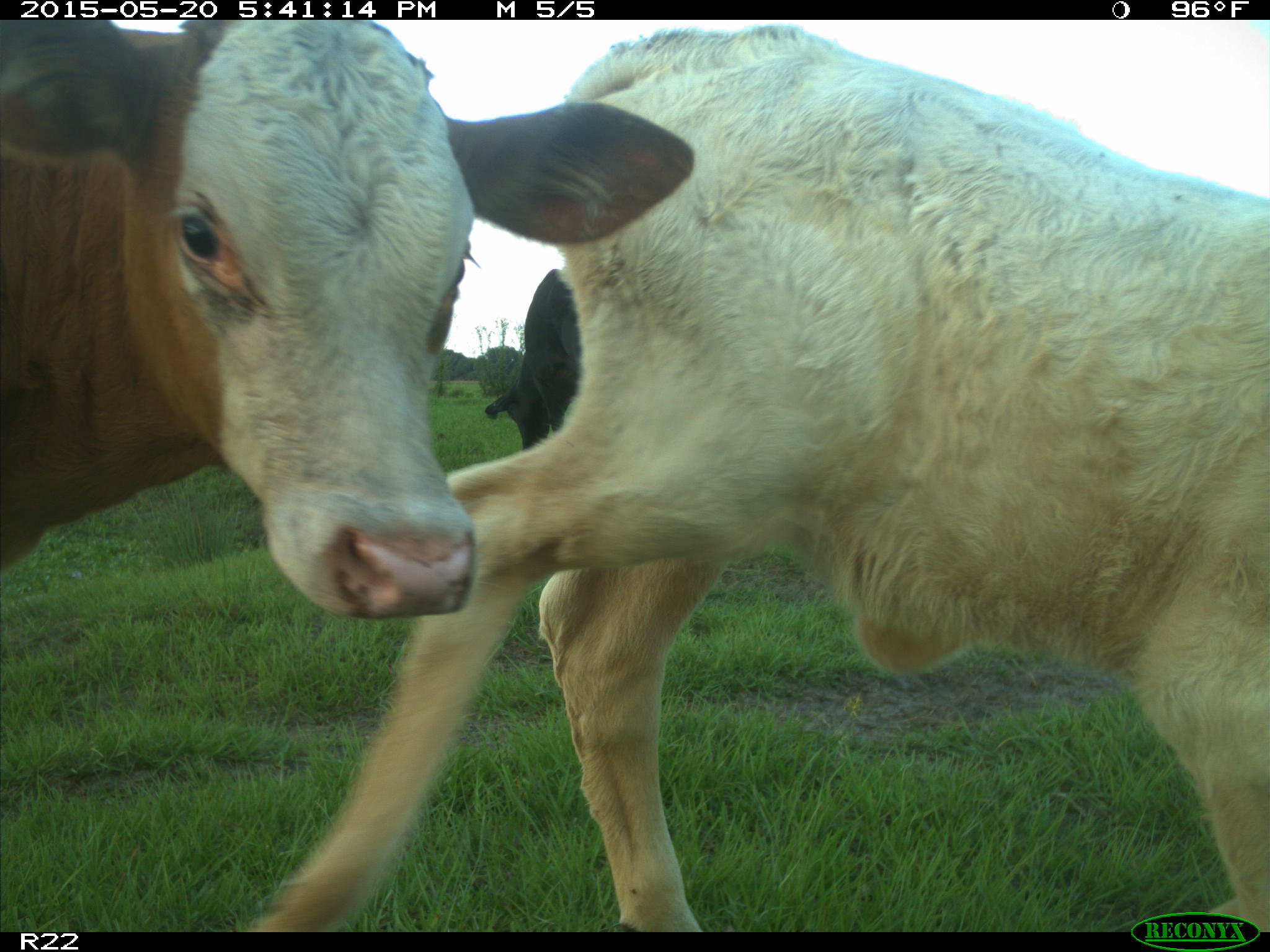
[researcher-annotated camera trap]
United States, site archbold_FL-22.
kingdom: Animalia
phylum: Chordata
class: Mammalia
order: Artiodactyla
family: Bovidae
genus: Bos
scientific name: Bos taurus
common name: domestic cow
Bos taurus (domestic cow).